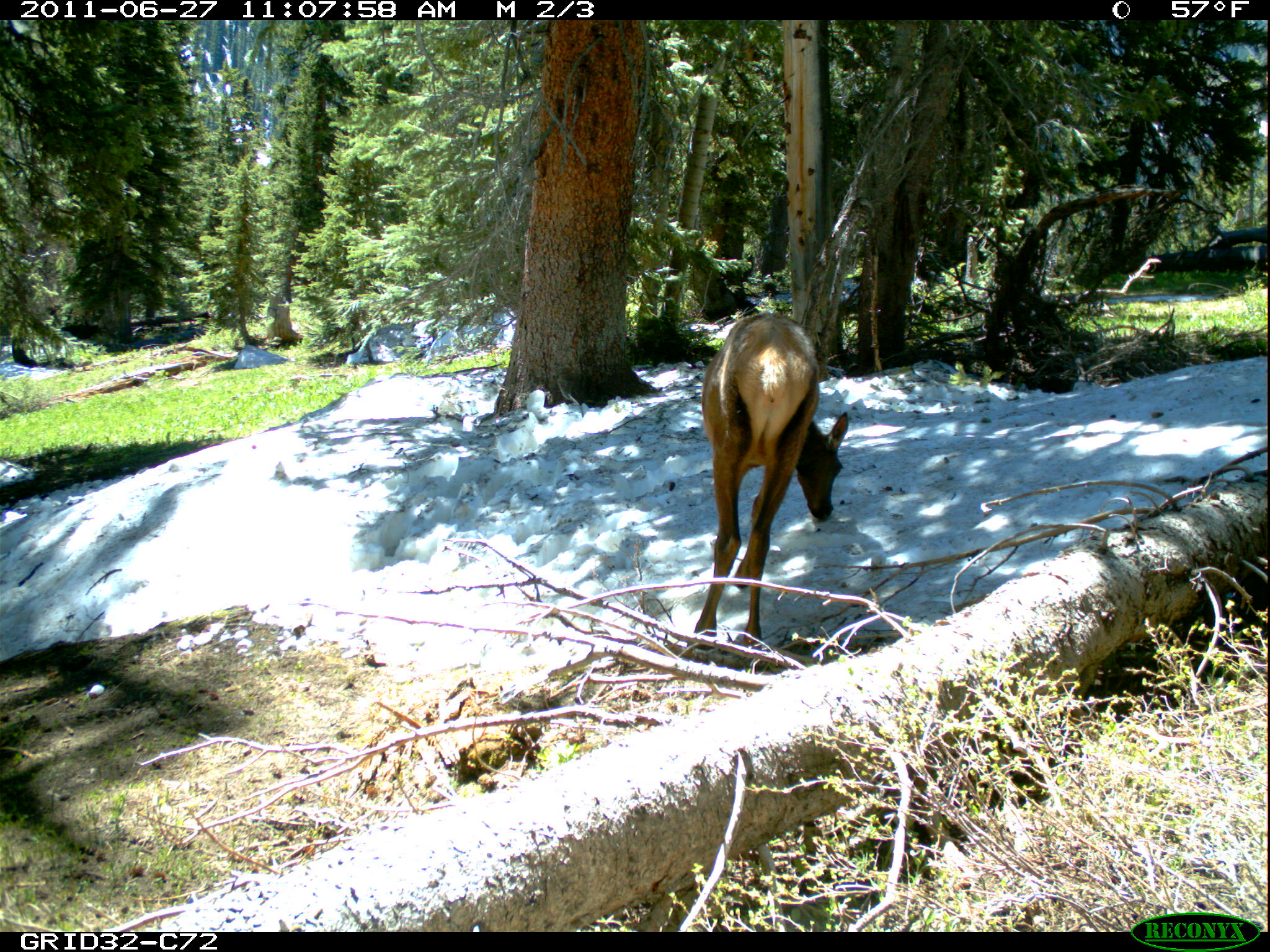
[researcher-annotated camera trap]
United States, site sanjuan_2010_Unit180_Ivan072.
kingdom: Animalia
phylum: Chordata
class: Mammalia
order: Artiodactyla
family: Cervidae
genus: Cervus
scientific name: Cervus elaphus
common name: red deer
Cervus elaphus (red deer).